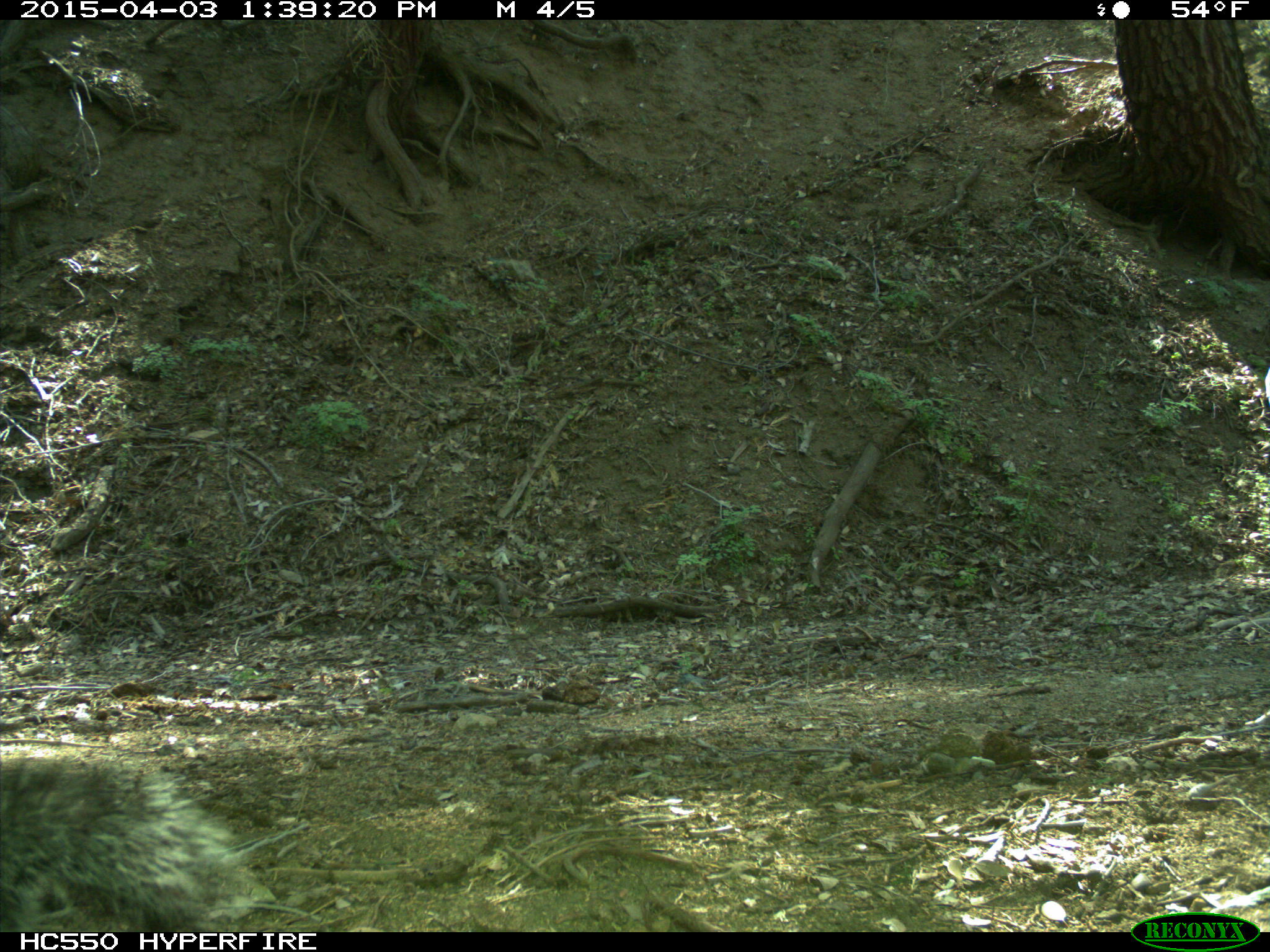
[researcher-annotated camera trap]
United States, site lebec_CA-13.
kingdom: Animalia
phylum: Chordata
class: Mammalia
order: Rodentia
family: Sciuridae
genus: Sciurus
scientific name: Sciurus carolinensis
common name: eastern gray squirrel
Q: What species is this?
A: Sciurus carolinensis (eastern gray squirrel).